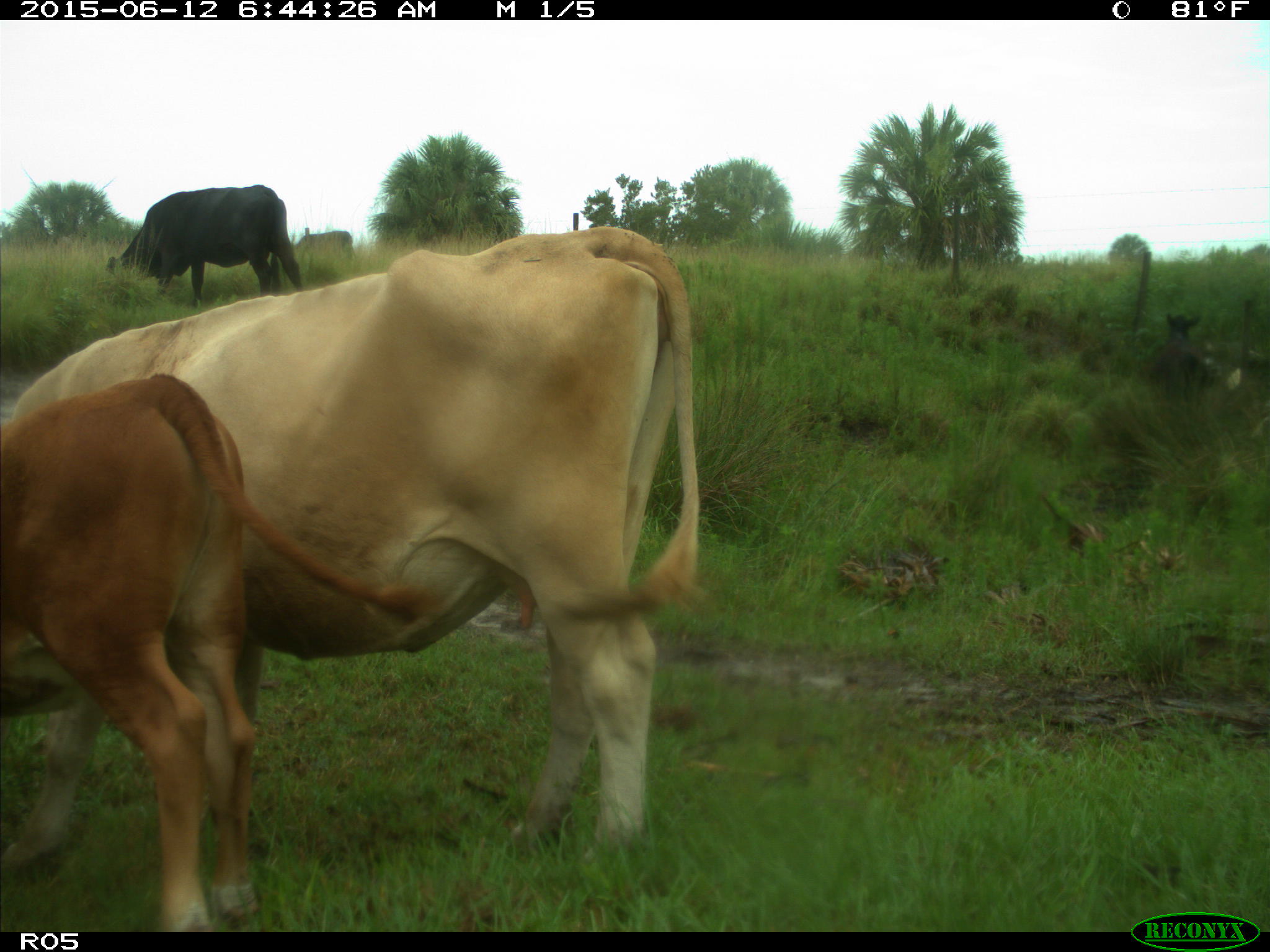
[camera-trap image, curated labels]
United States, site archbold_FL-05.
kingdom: Animalia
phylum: Chordata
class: Mammalia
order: Artiodactyla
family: Bovidae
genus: Bos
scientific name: Bos taurus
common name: domestic cow